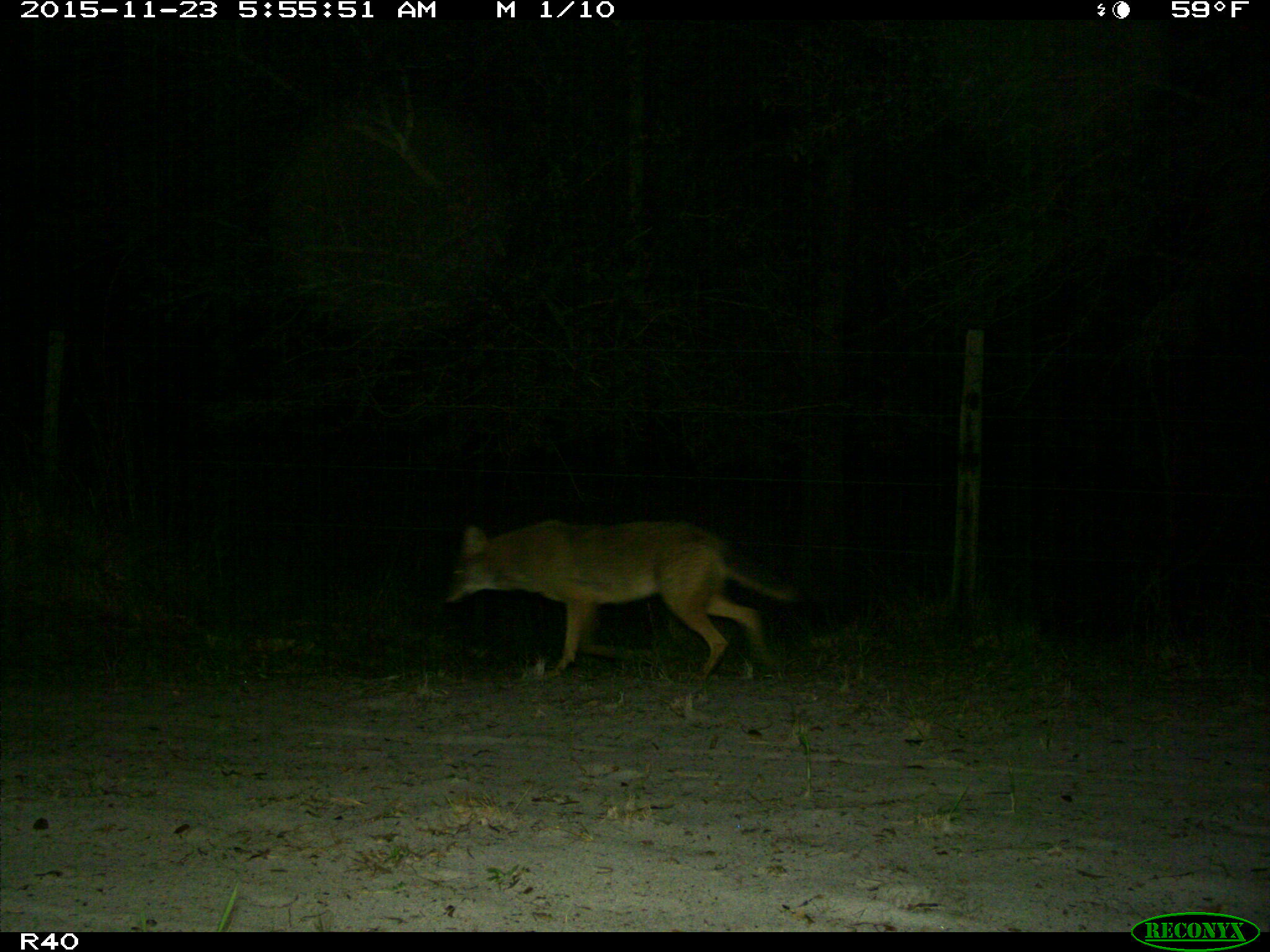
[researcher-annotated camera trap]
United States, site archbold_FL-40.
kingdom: Animalia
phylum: Chordata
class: Mammalia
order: Carnivora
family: Canidae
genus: Canis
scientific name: Canis latrans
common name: coyote